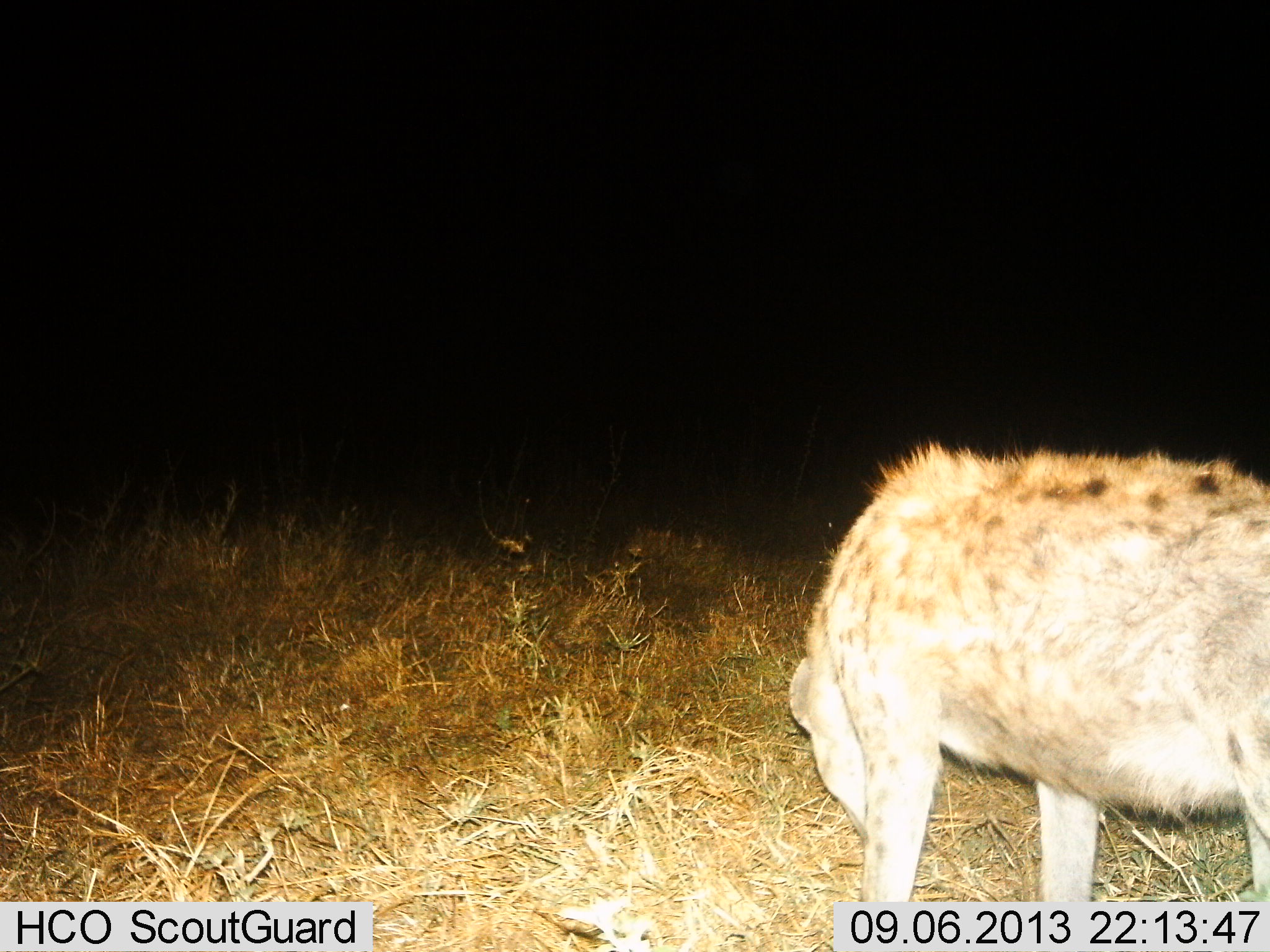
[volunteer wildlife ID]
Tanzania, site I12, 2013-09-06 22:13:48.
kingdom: Animalia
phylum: Chordata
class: Mammalia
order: Carnivora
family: Hyaenidae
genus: Crocuta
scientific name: Crocuta crocuta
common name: spotted hyena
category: hyenaspotted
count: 1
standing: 60%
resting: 0%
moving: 30%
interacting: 0%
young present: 0%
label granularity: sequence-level